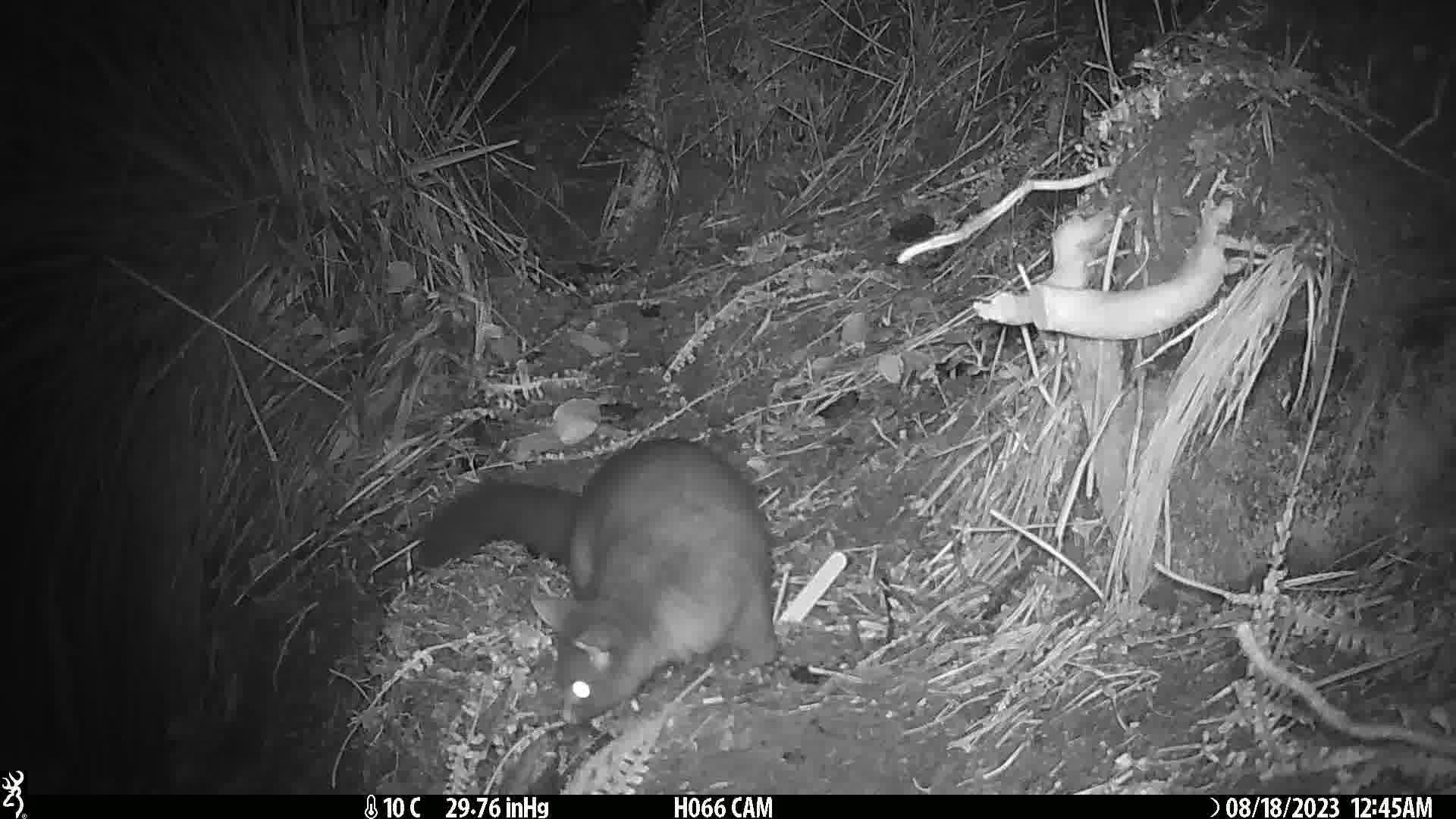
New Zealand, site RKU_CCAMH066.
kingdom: Animalia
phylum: Chordata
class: Mammalia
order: Diprotodontia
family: Phalangeridae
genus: Trichosurus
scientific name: Trichosurus vulpecula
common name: common brushtail possum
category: possum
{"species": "possum (common brushtail possum) (Trichosurus vulpecula)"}